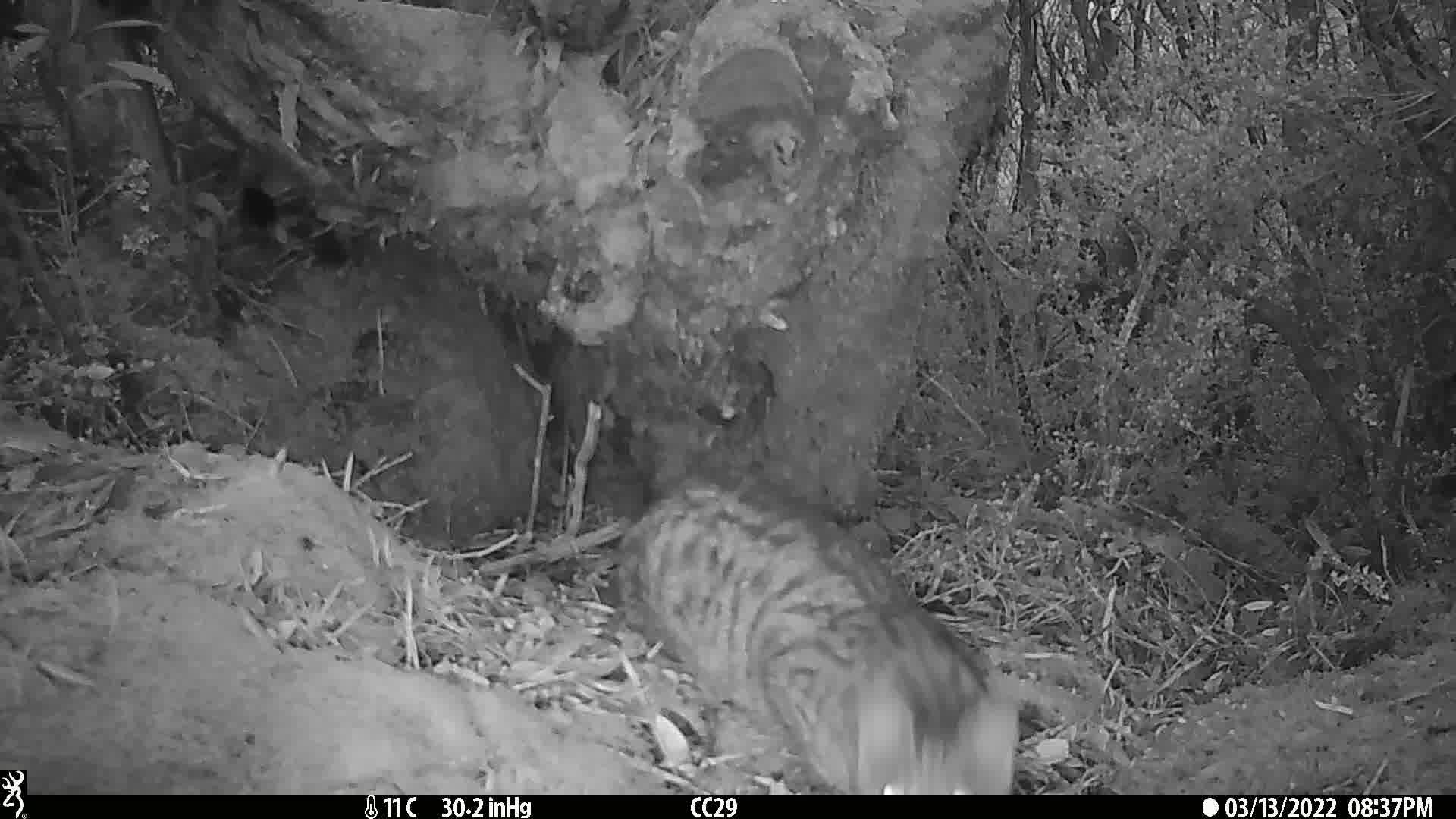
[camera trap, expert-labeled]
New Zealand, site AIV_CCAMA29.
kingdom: Animalia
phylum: Chordata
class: Mammalia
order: Carnivora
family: Felidae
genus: Felis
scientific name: Felis catus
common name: domestic cat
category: cat